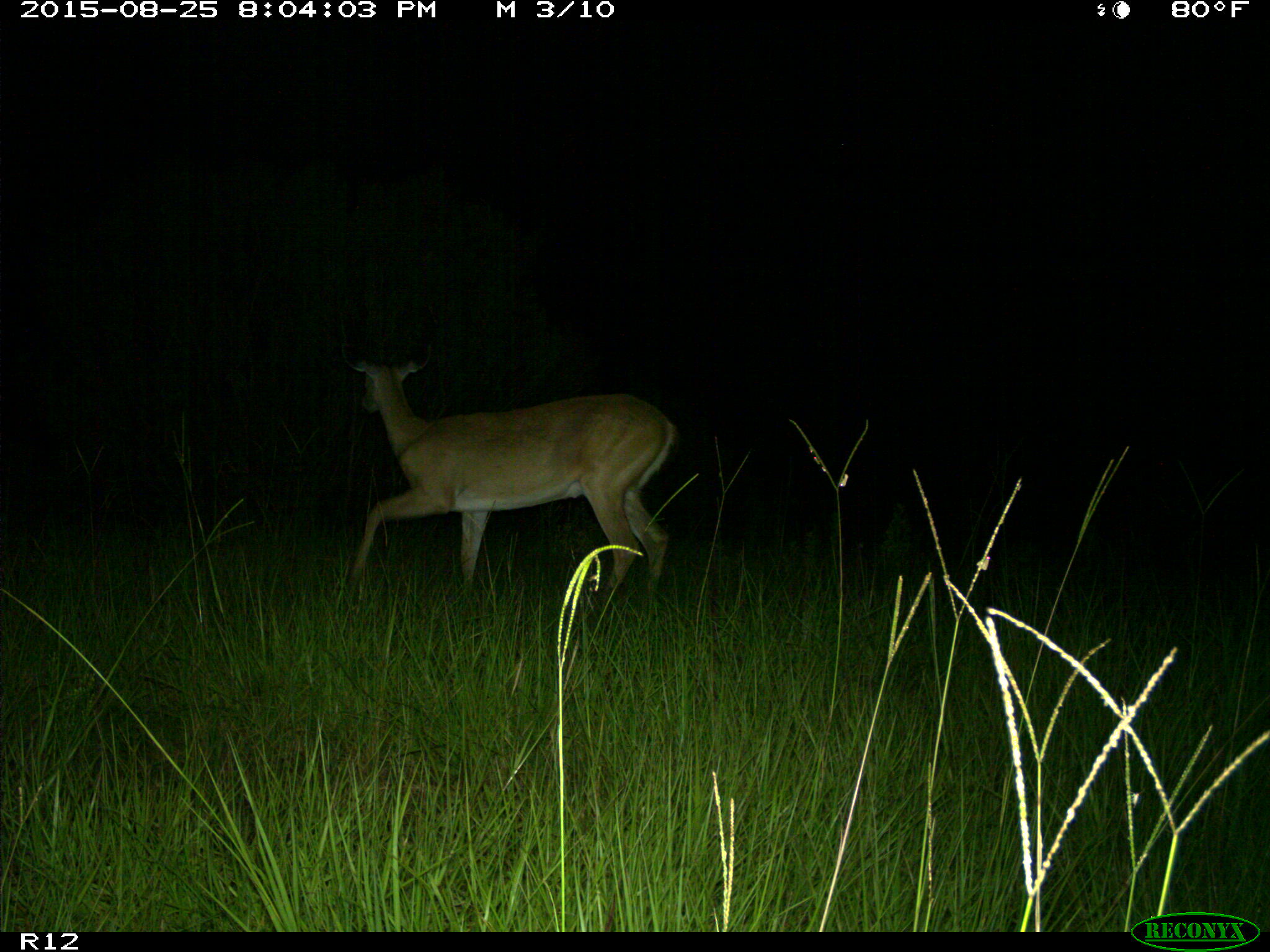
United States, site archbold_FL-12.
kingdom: Animalia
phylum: Chordata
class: Mammalia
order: Artiodactyla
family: Cervidae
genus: Odocoileus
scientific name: Odocoileus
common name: deer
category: unidentified deer